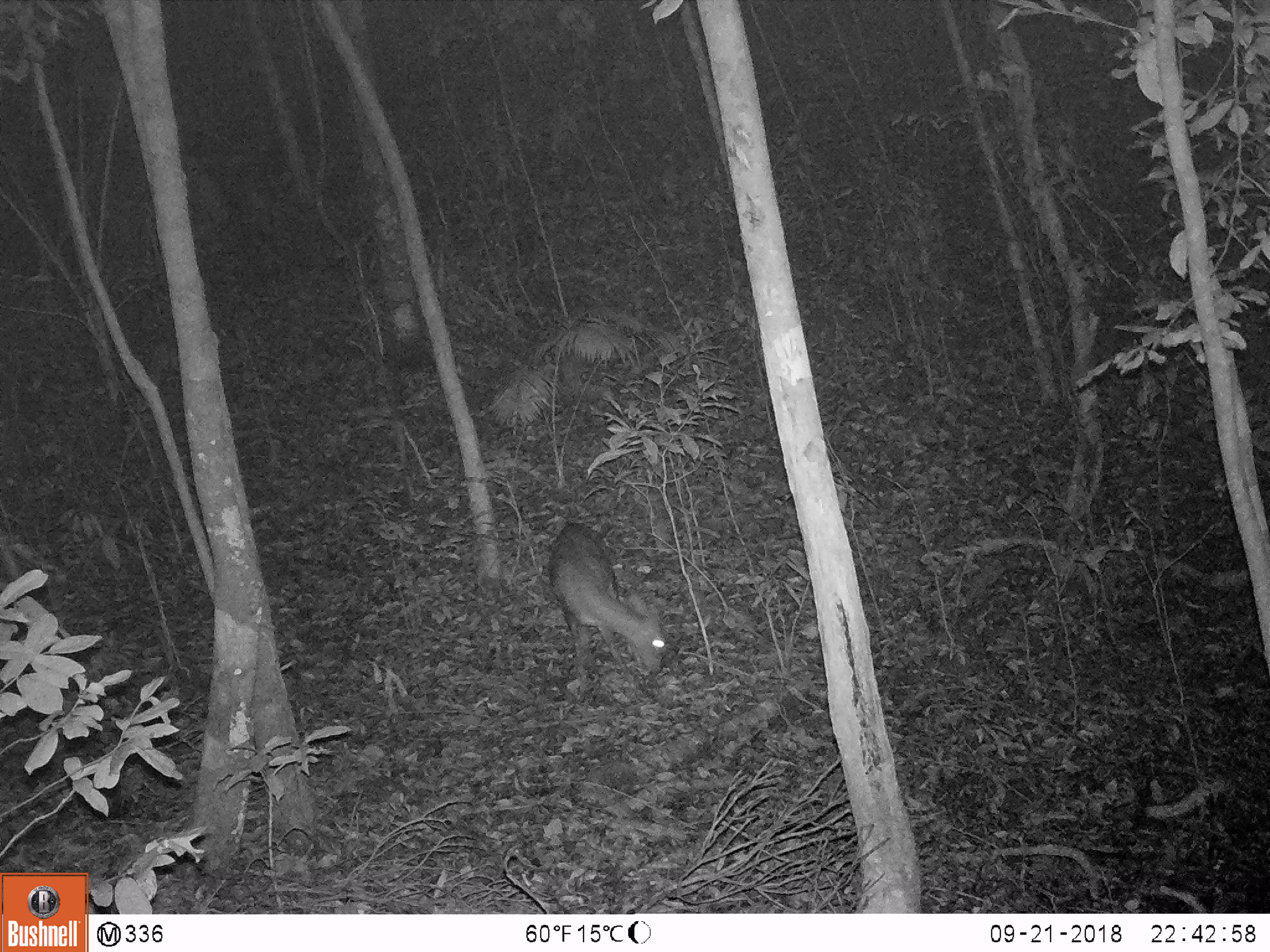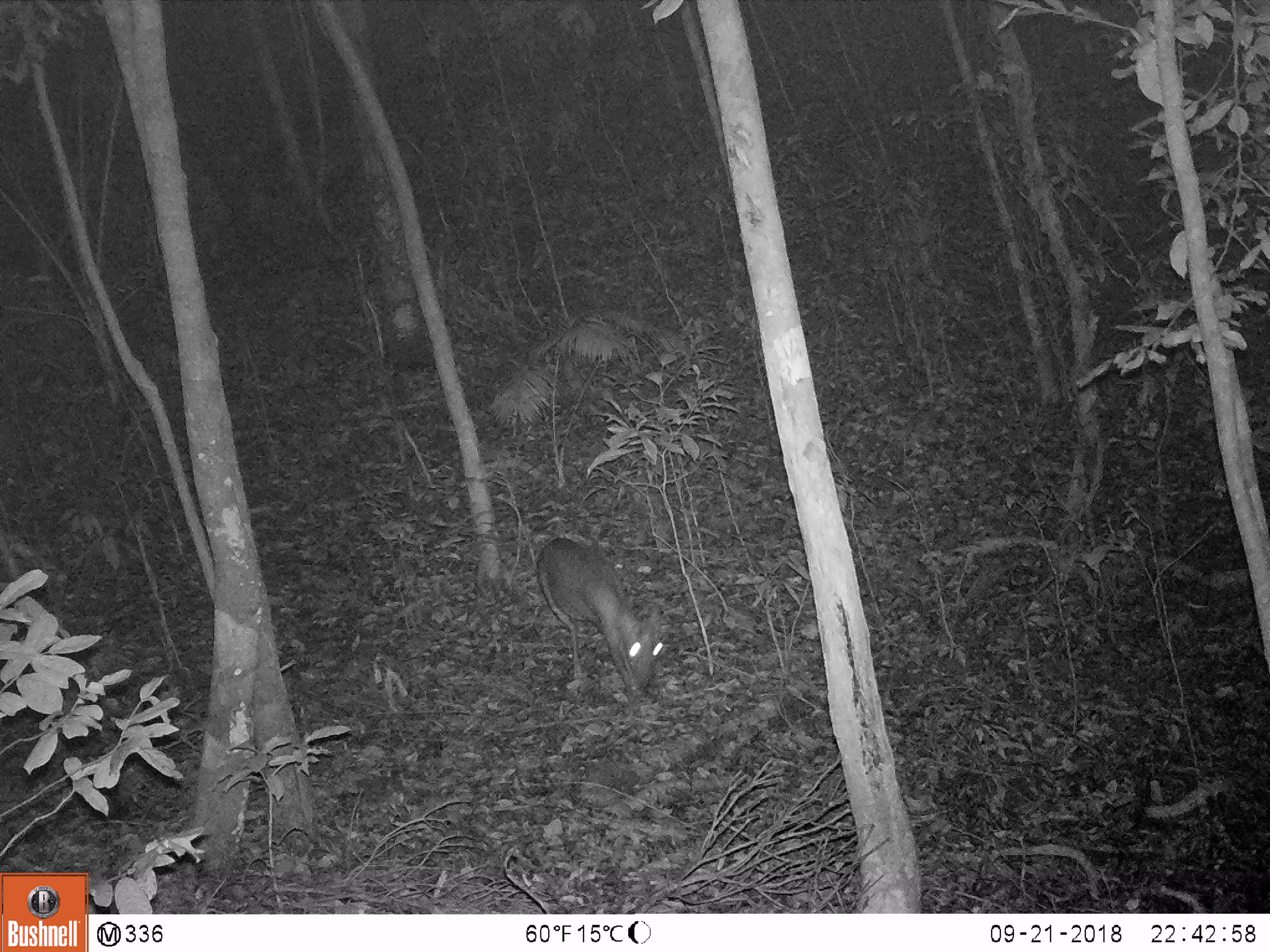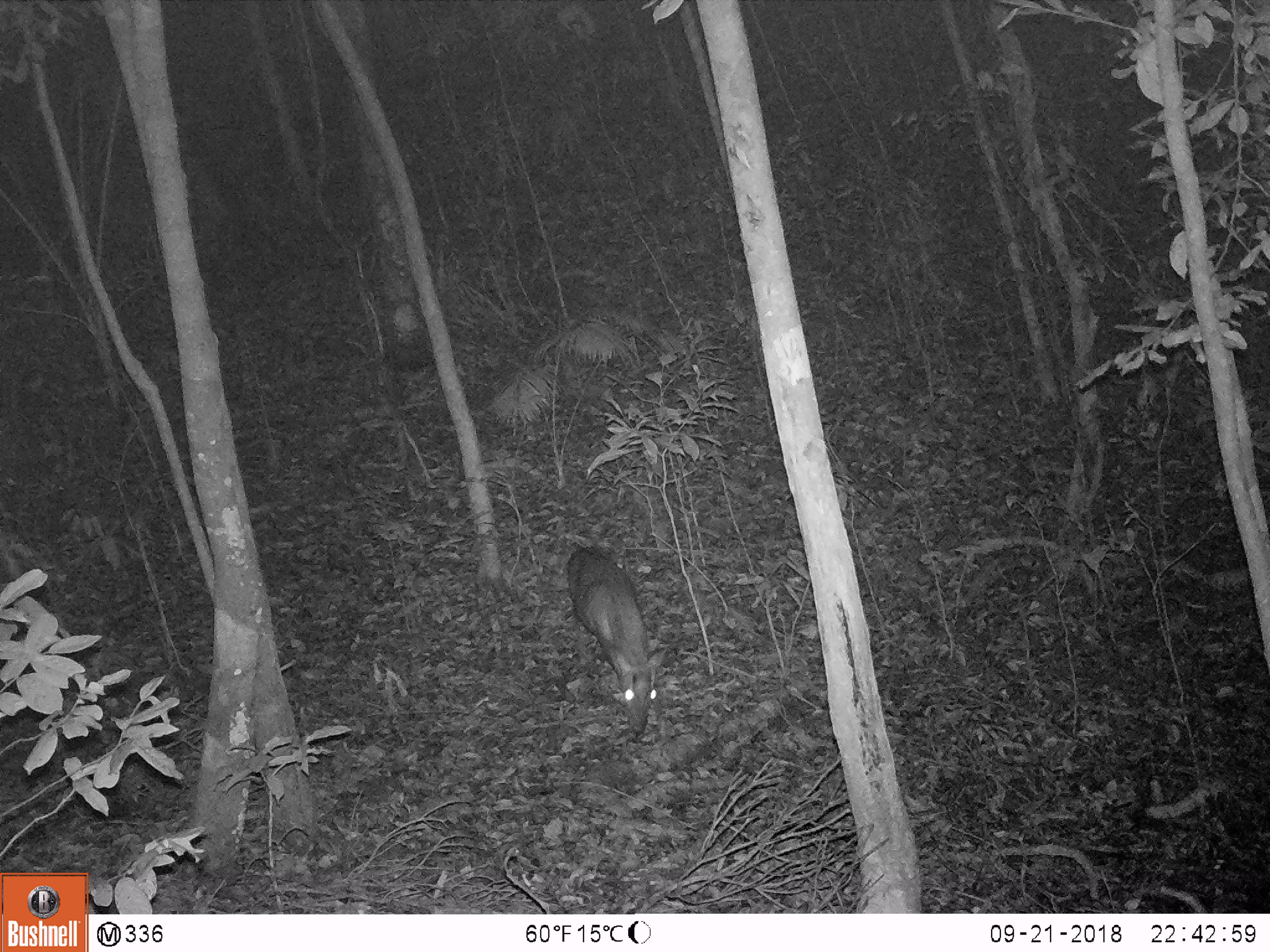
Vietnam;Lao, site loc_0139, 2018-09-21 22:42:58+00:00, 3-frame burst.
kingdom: Animalia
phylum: Chordata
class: Mammalia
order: Artiodactyla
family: Cervidae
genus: Muntiacus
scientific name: Muntiacus rooseveltorum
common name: roosevelt's muntjac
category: roosevelts muntjac group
Roosevelts muntjac group (roosevelt's muntjac) (Muntiacus rooseveltorum). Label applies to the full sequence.